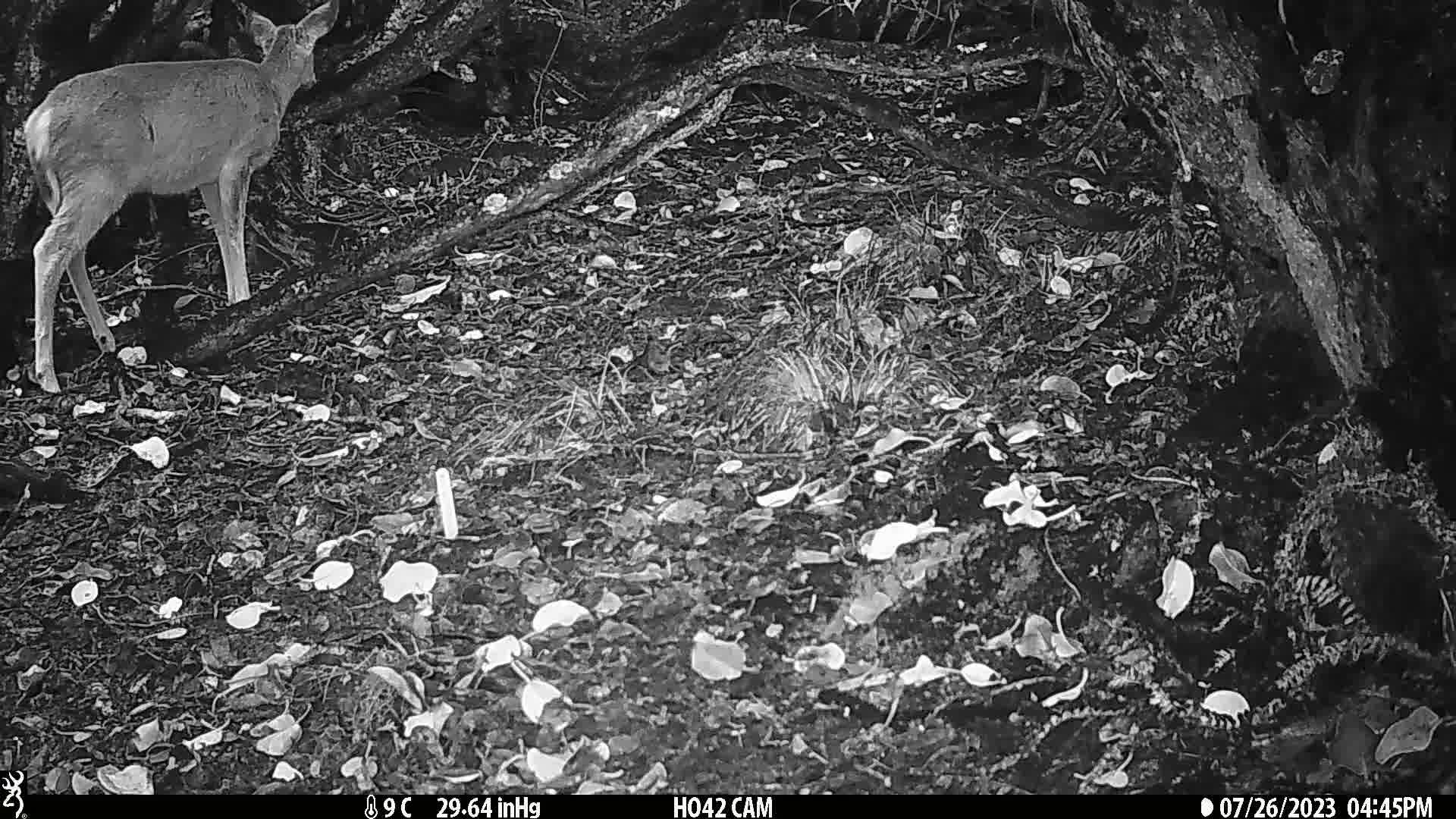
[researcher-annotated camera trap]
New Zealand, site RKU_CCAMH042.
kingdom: Animalia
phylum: Chordata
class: Mammalia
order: Artiodactyla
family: Cervidae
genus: Odocoileus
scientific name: Odocoileus virginianus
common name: white-tailed deer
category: white tailed deer